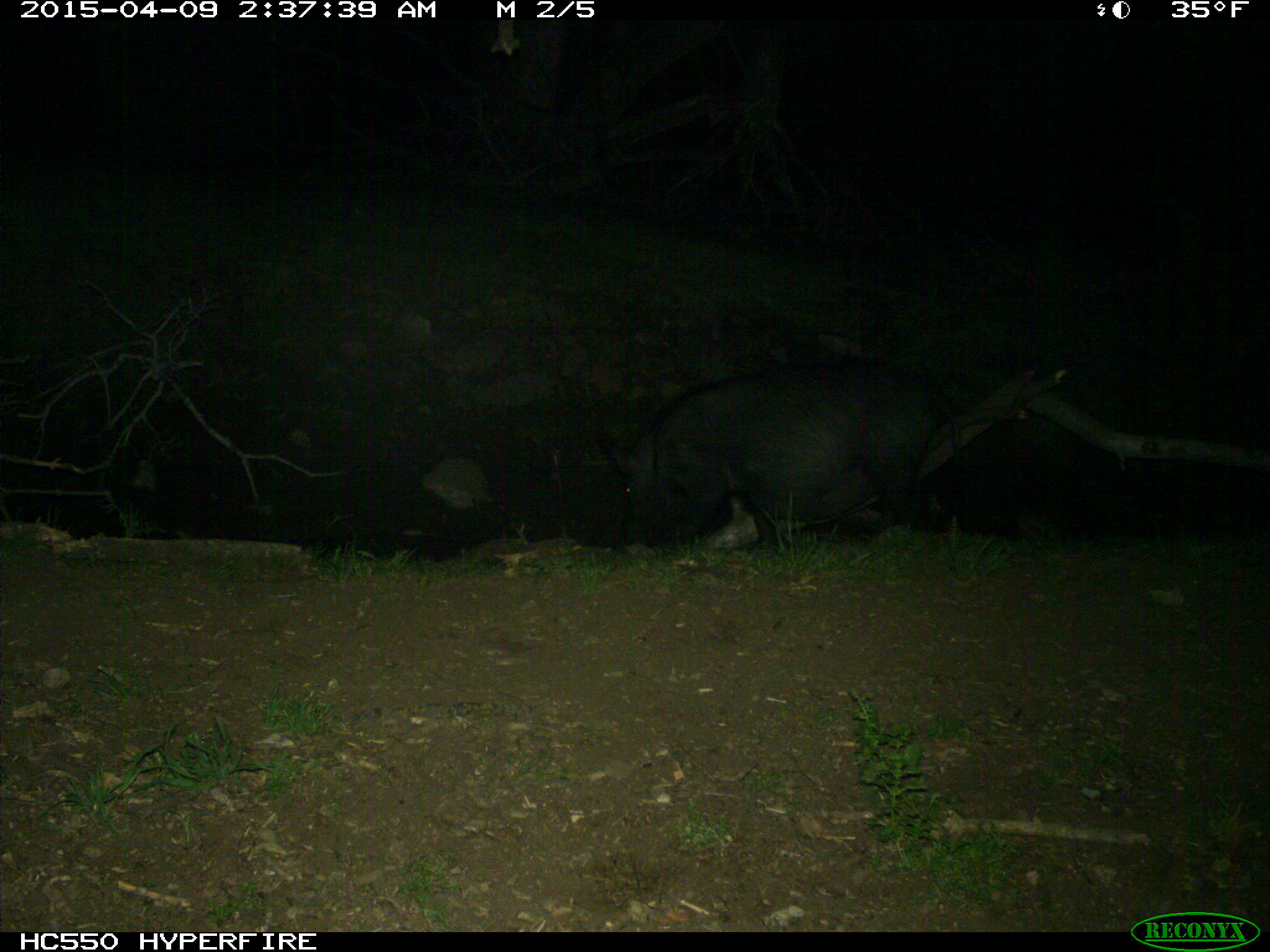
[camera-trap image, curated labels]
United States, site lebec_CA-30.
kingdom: Animalia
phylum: Chordata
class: Mammalia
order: Artiodactyla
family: Suidae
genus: Sus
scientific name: Sus scrofa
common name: wild boar